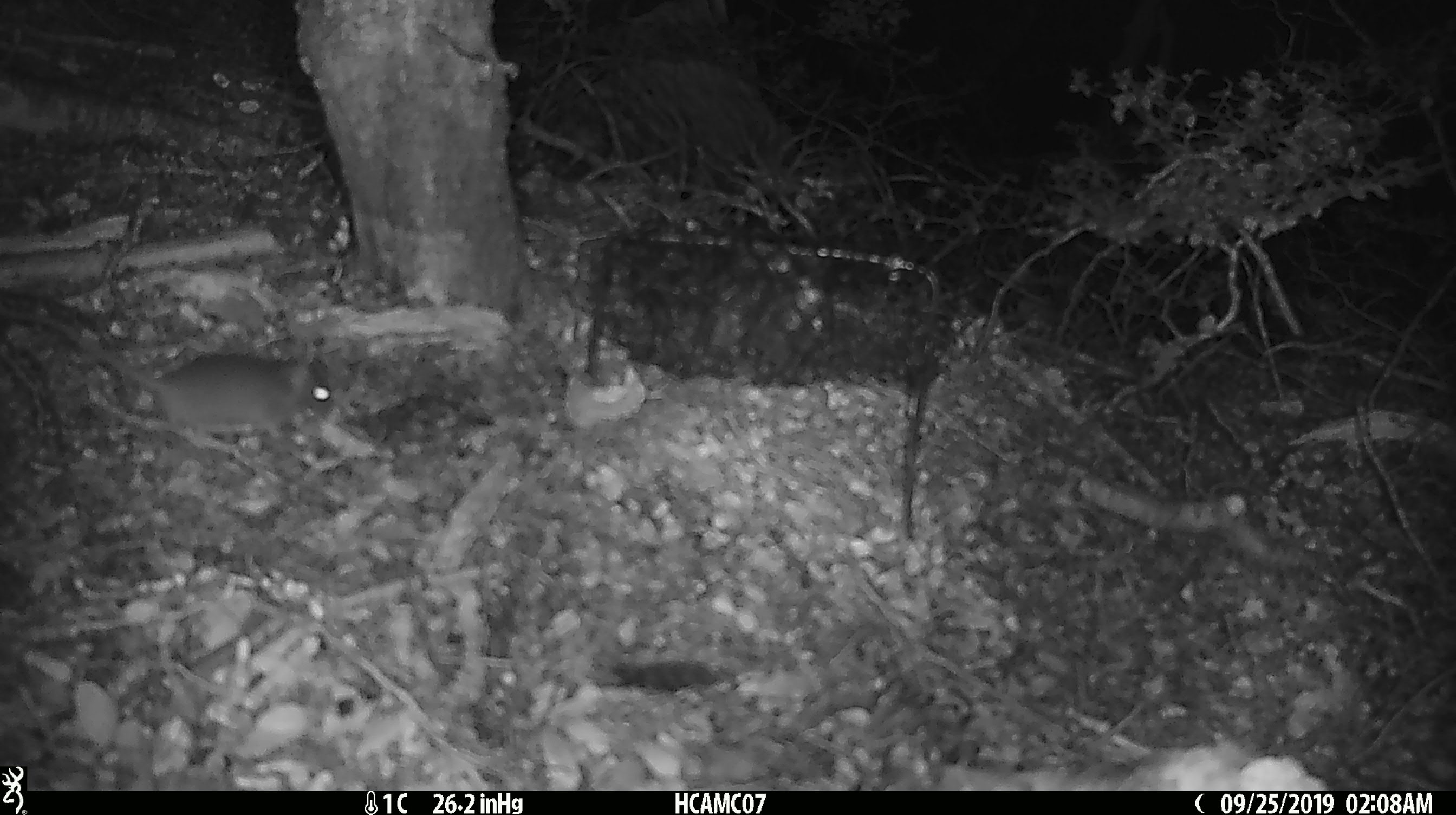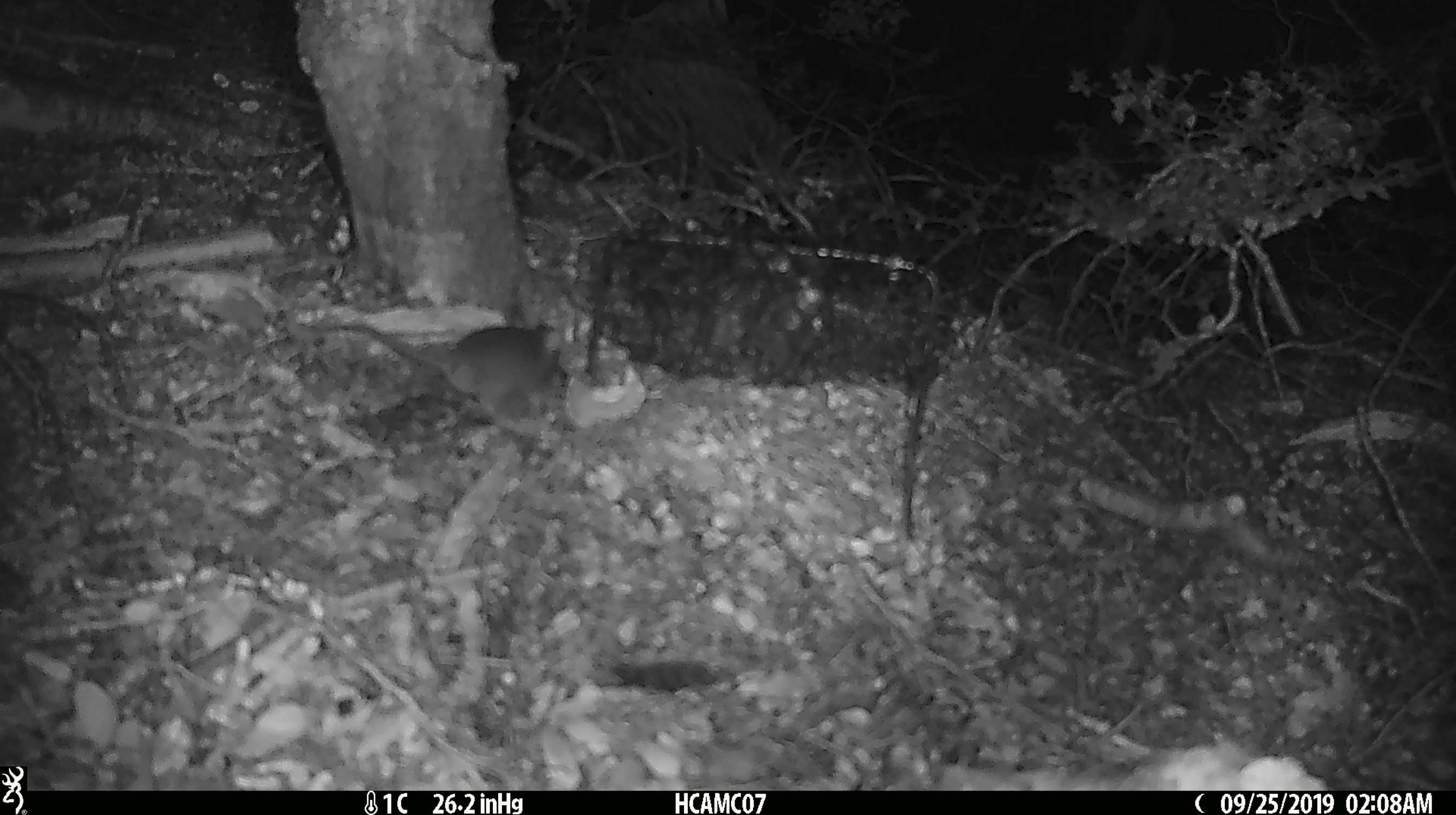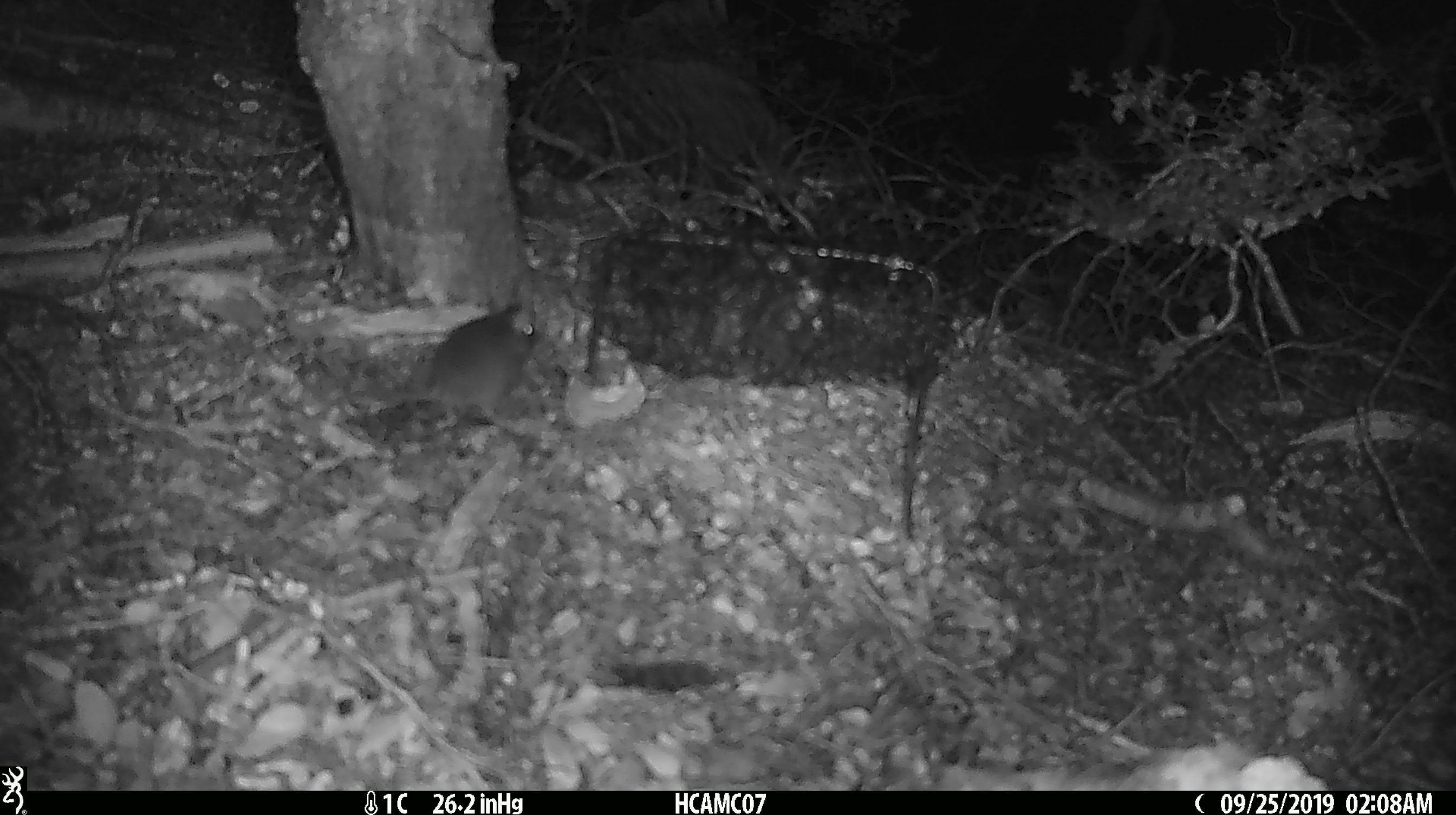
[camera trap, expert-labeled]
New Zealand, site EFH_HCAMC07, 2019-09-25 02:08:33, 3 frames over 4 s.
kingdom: Animalia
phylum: Chordata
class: Mammalia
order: Rodentia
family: Muridae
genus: Mus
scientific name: Mus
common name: mouse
Mouse (Mus).